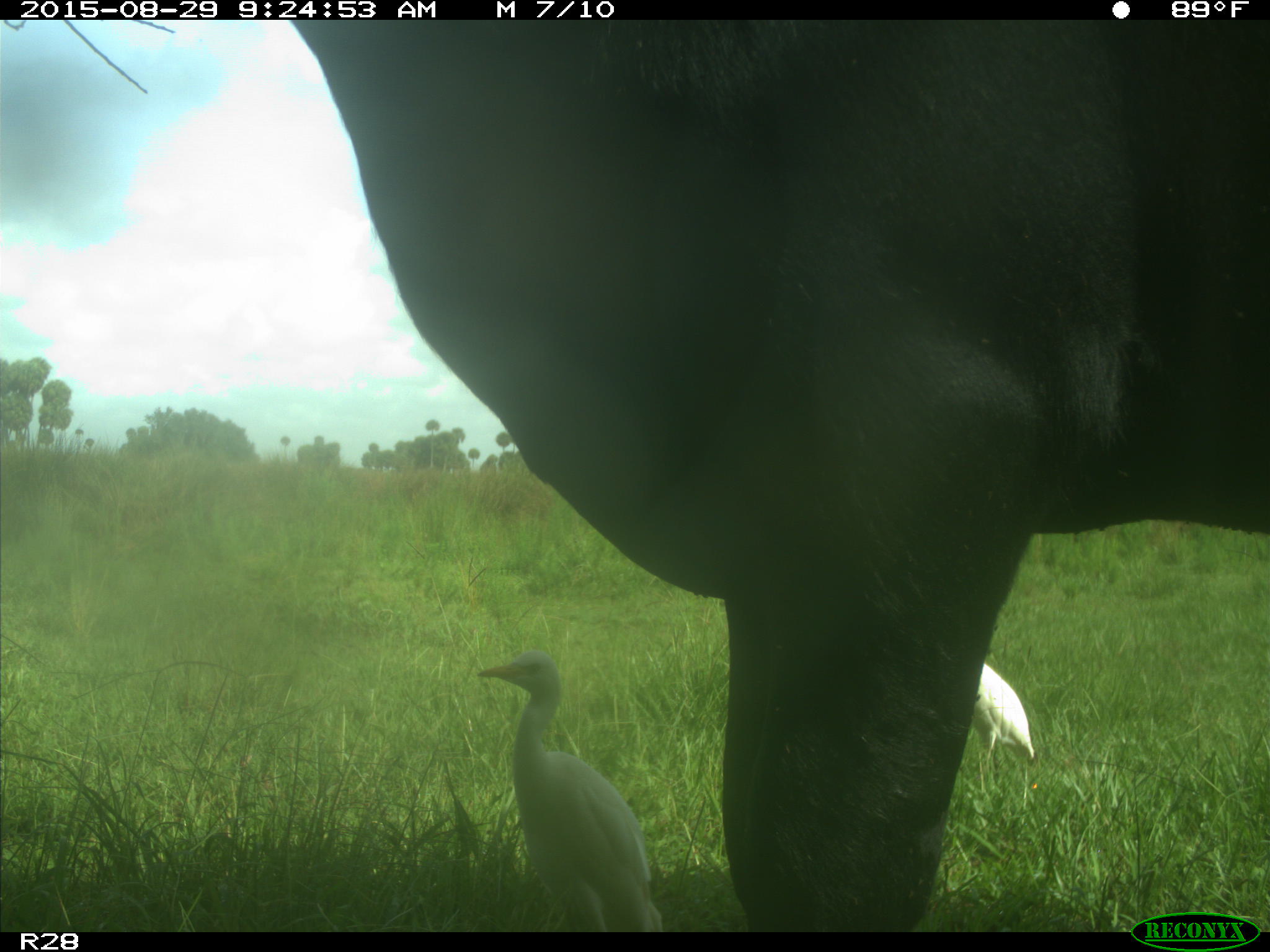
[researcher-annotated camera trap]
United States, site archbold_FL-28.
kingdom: Animalia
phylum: Chordata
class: Mammalia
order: Artiodactyla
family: Bovidae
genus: Bos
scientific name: Bos taurus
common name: domestic cow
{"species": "Bos taurus (domestic cow)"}